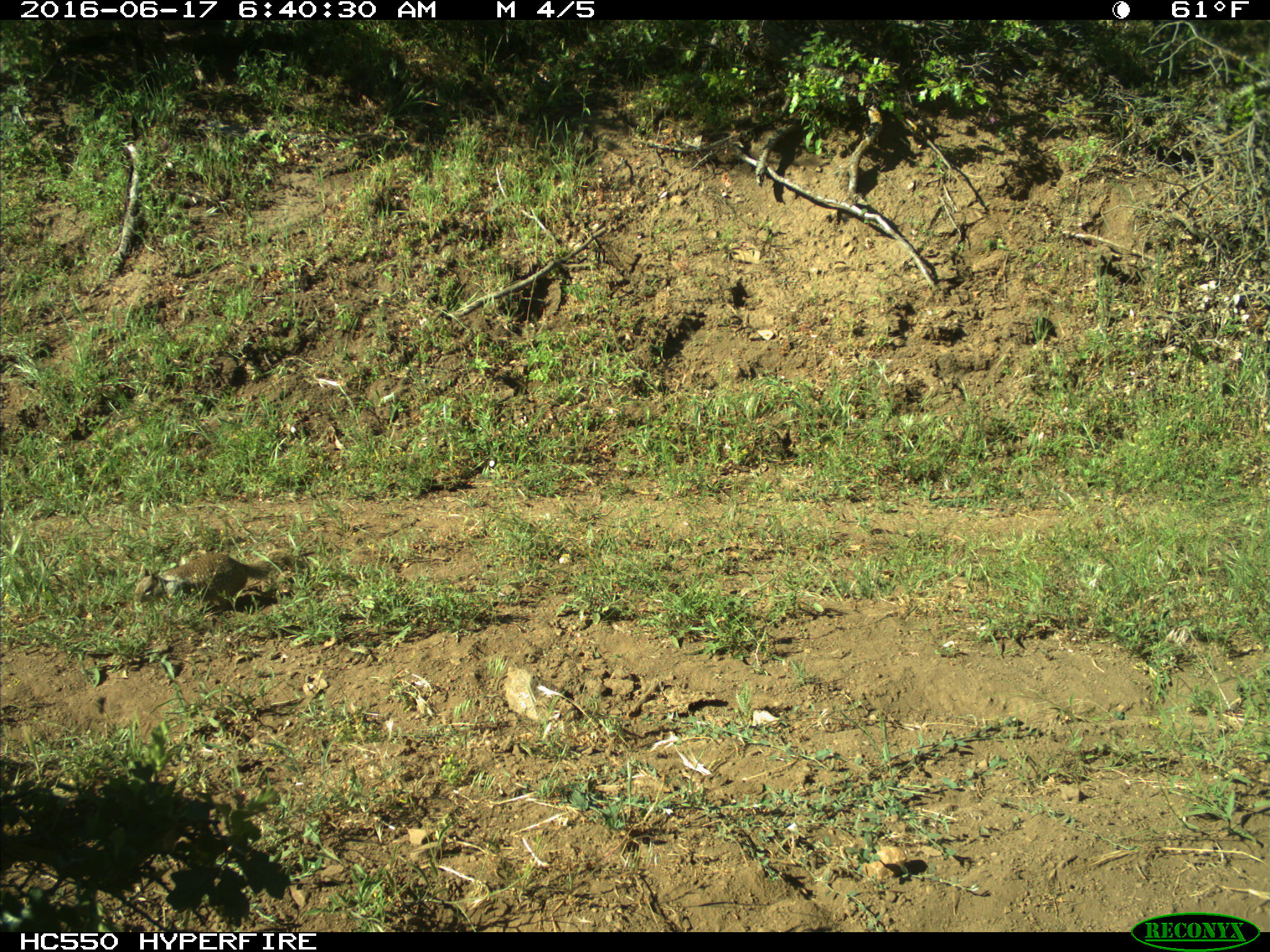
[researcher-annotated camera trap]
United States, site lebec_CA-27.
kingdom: Animalia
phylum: Chordata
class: Mammalia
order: Rodentia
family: Sciuridae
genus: Otospermophilus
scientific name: Otospermophilus beecheyi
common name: california ground squirrel